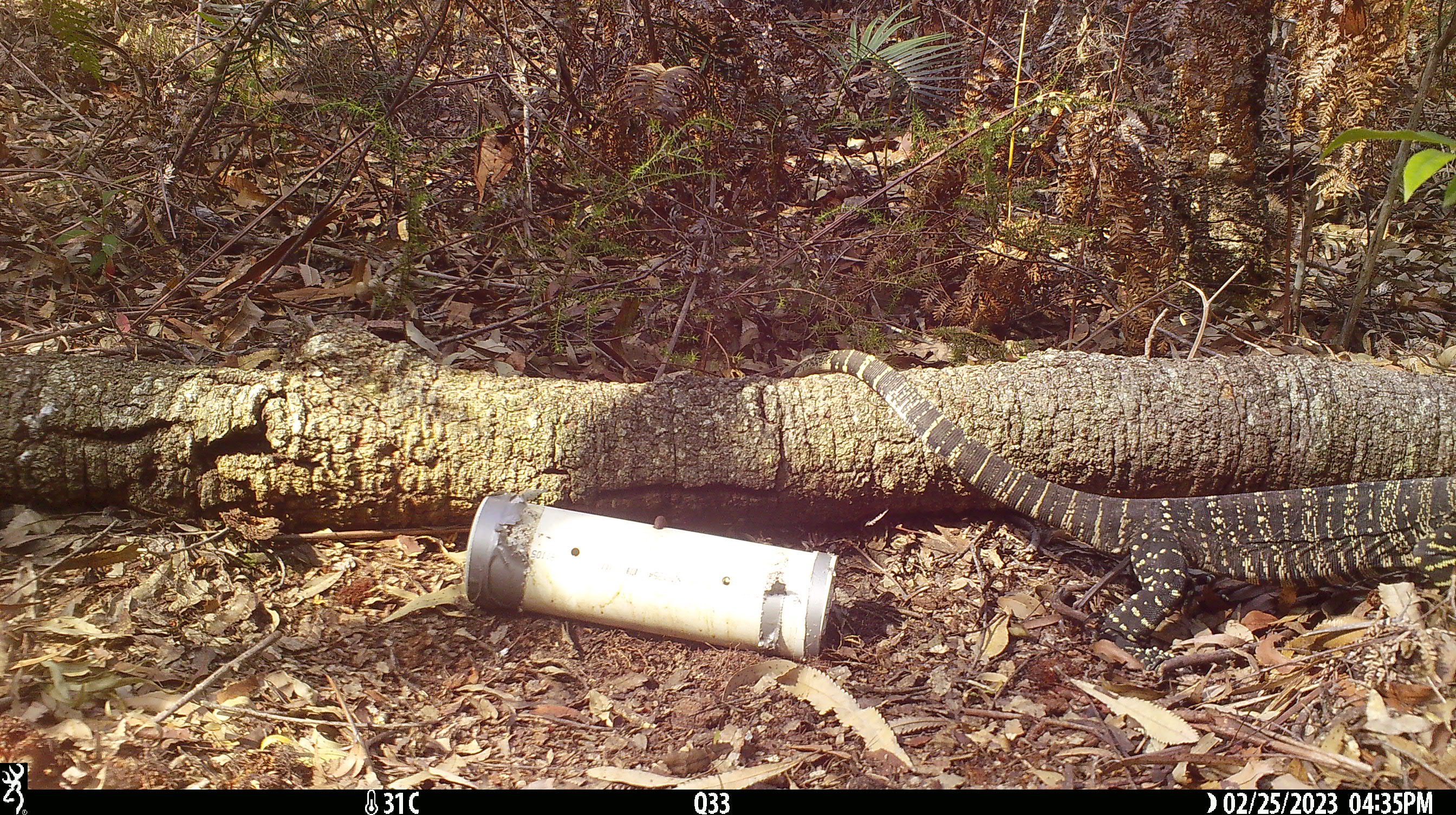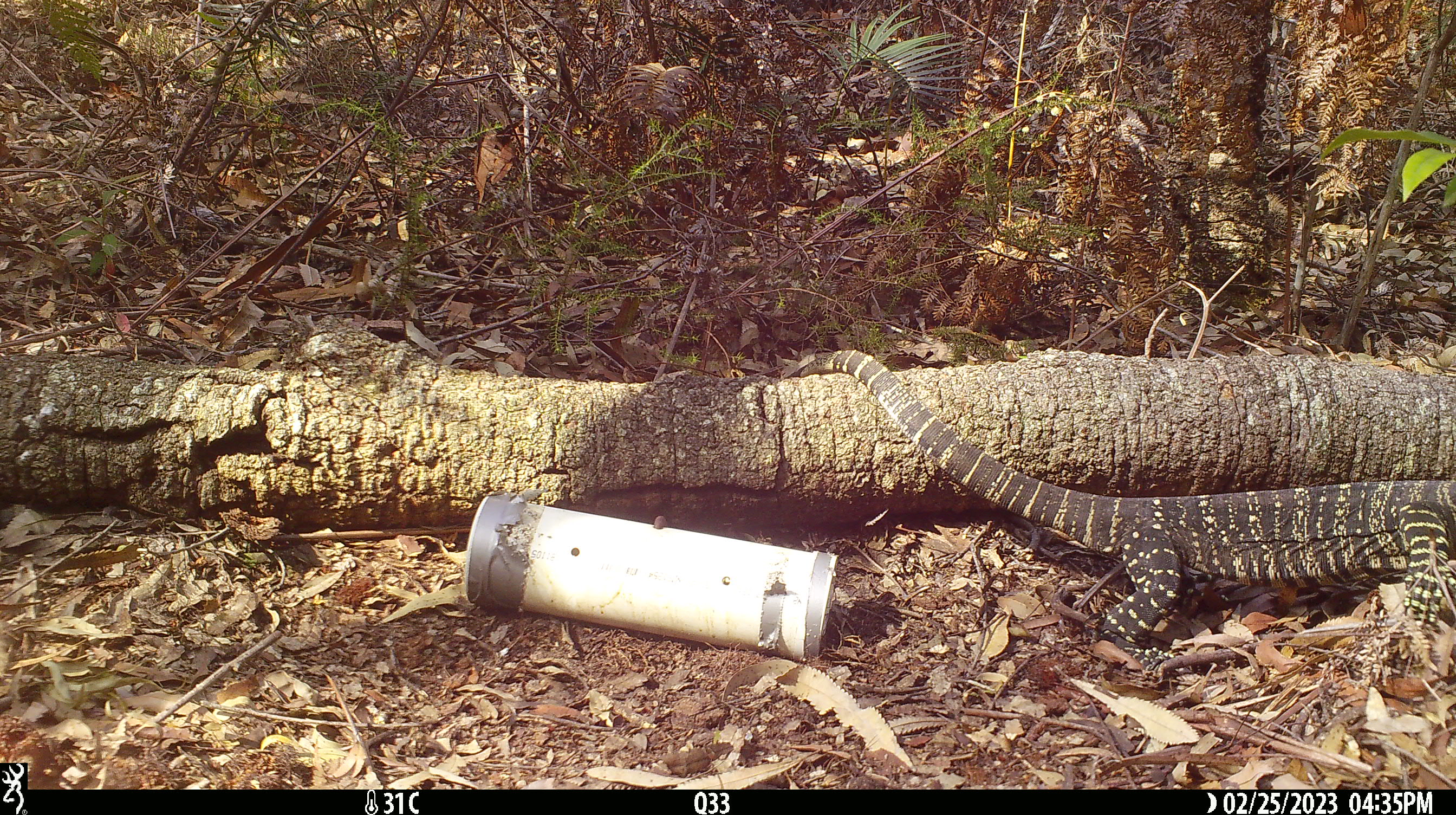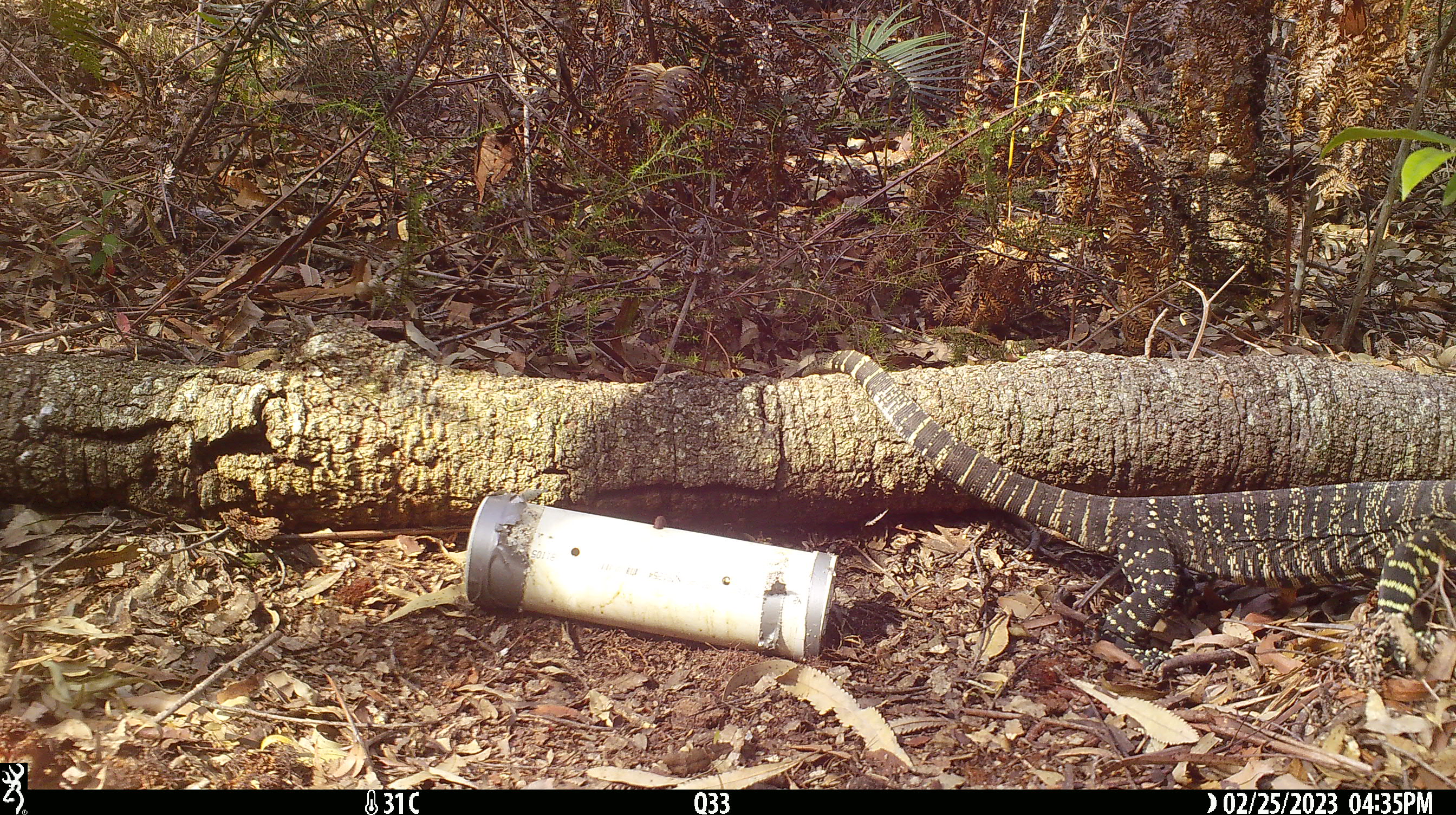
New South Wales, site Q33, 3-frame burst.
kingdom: Animalia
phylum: Chordata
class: Reptilia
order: Squamata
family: Varanidae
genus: Varanus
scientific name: Varanus varius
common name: lace monitor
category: goanna